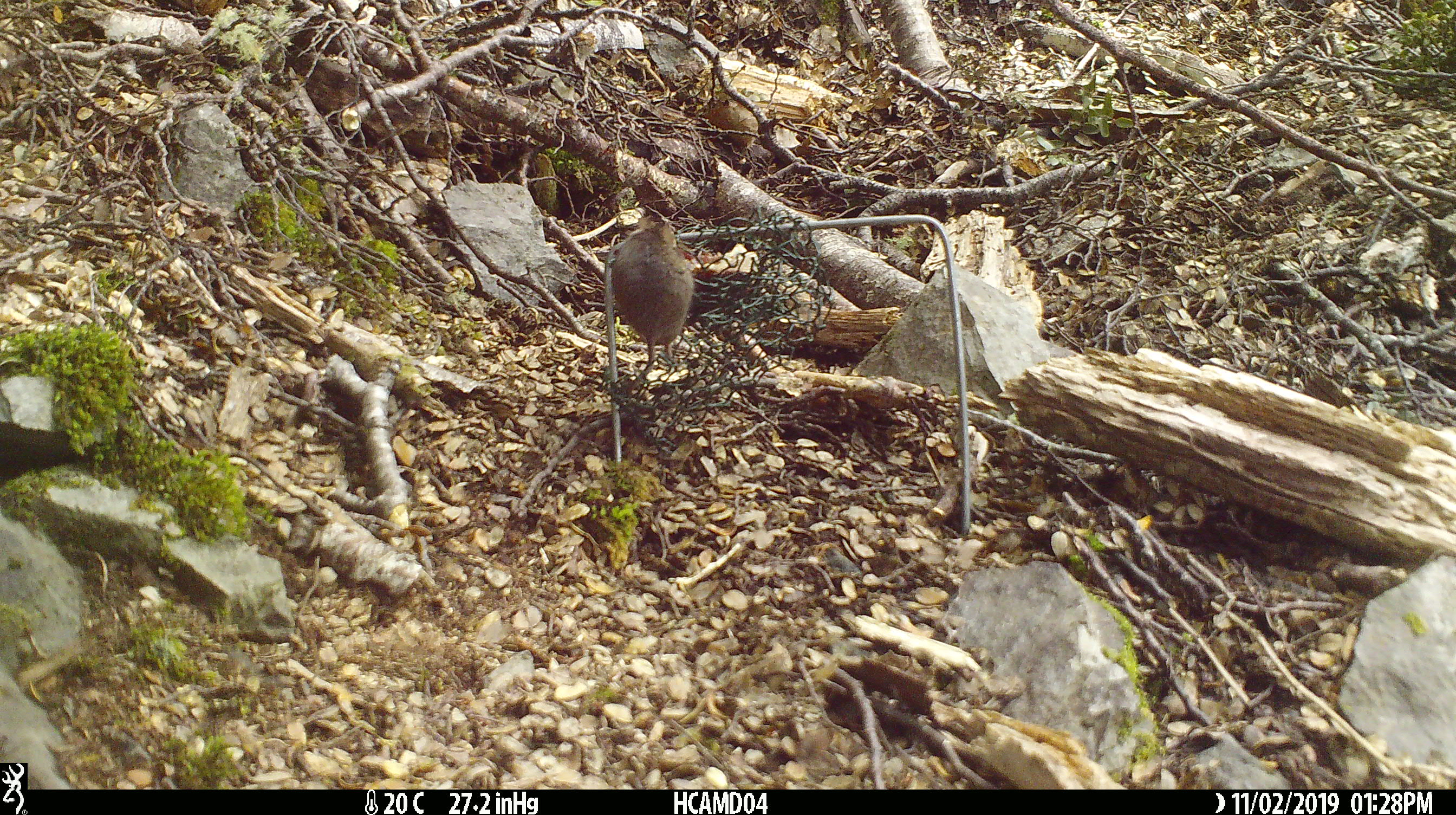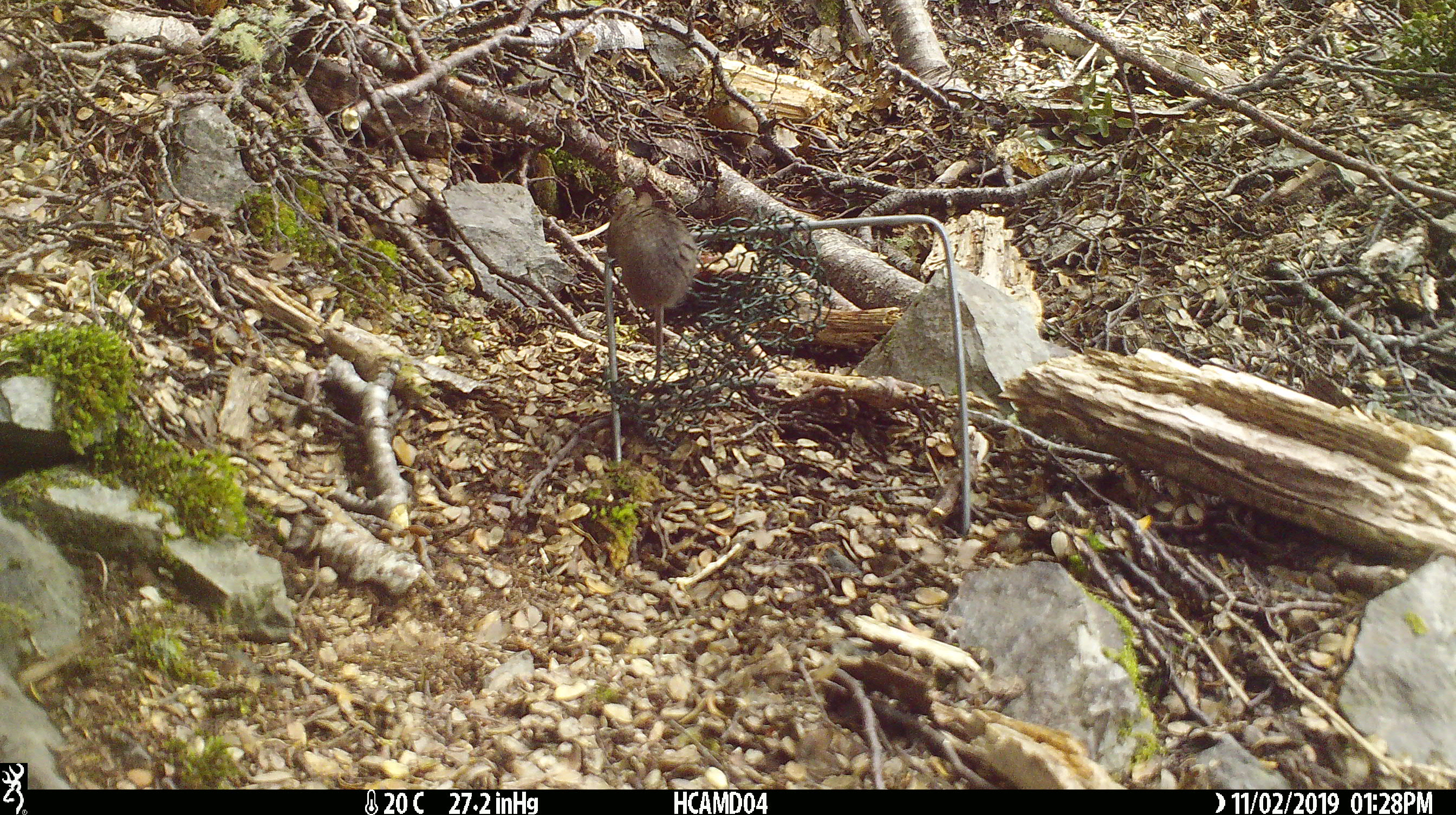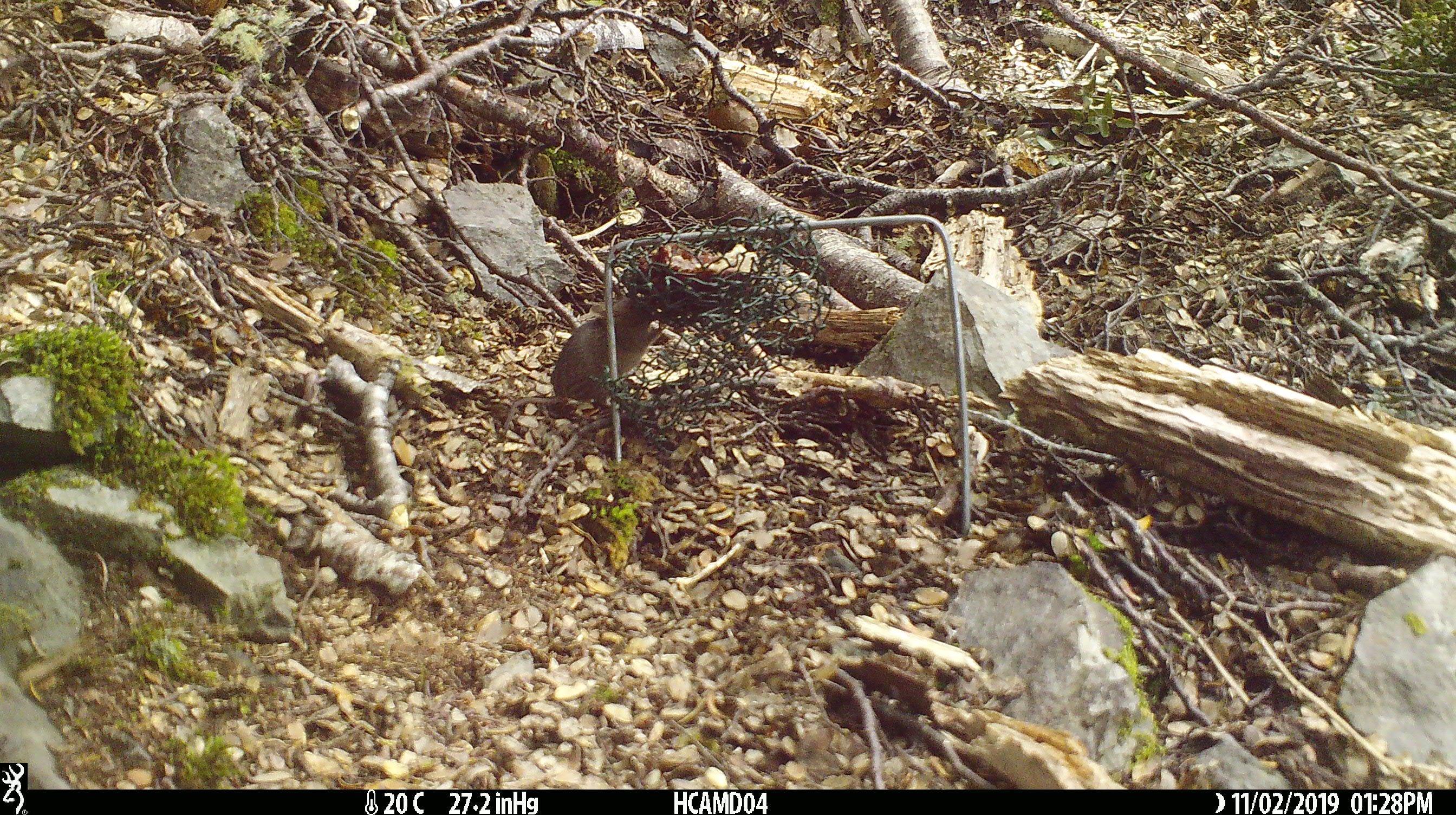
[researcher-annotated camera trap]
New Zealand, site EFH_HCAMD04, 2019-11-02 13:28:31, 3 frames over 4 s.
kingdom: Animalia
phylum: Chordata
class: Mammalia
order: Rodentia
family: Muridae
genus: Mus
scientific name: Mus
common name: mouse